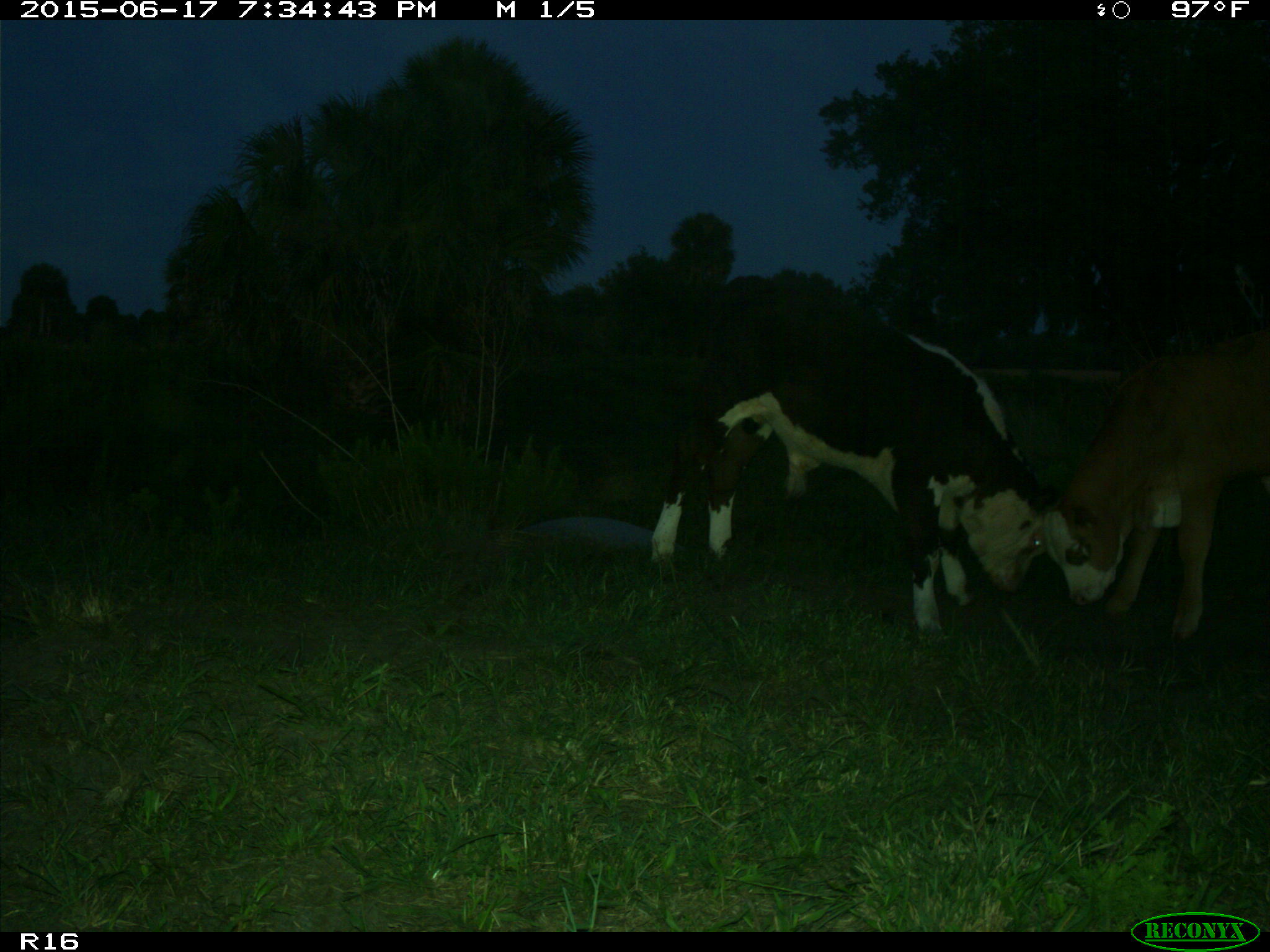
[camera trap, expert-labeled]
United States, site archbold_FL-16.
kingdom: Animalia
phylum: Chordata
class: Mammalia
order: Artiodactyla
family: Bovidae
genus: Bos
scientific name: Bos taurus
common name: domestic cow